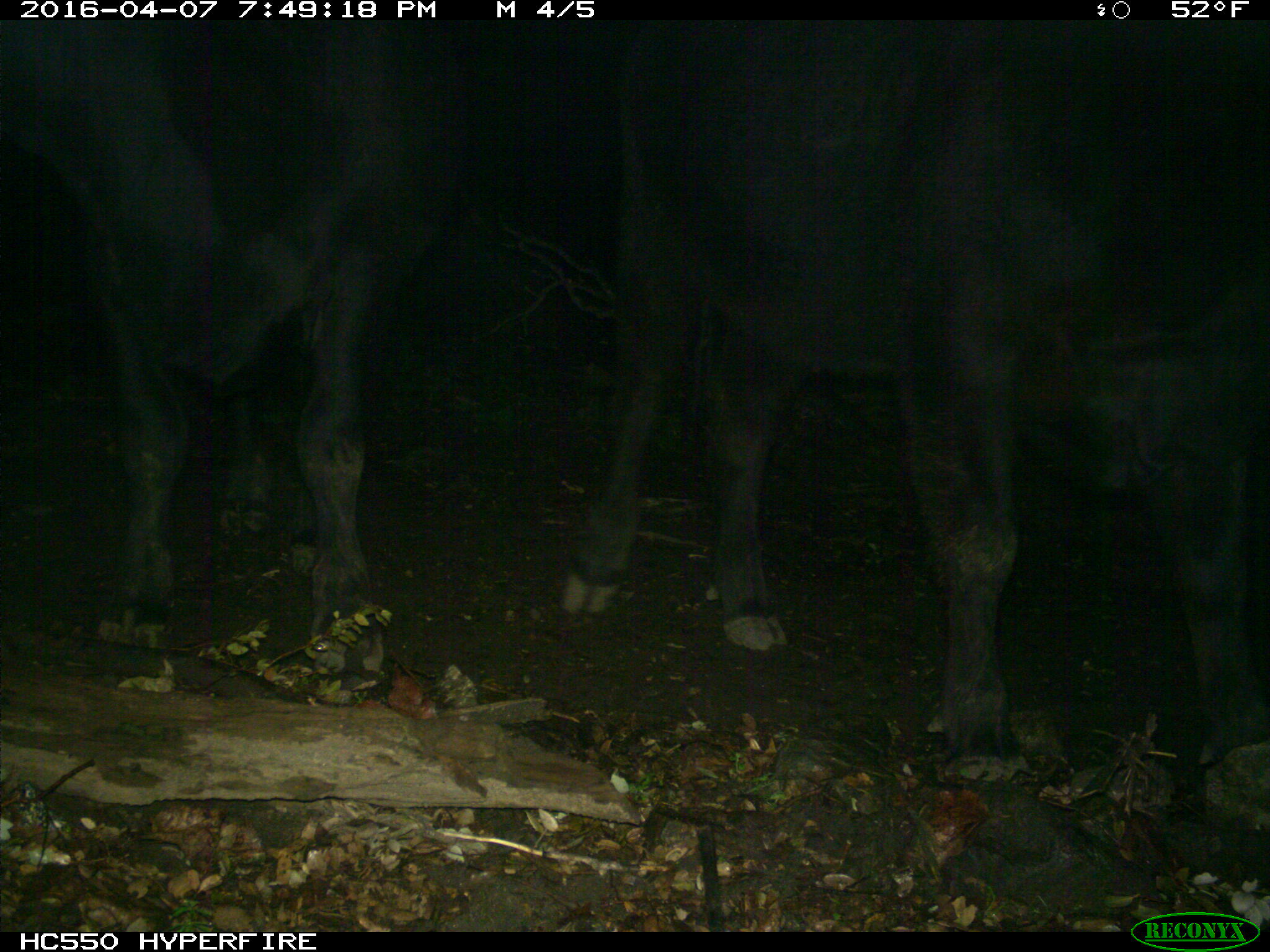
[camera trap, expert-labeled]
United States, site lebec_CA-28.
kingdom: Animalia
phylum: Chordata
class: Mammalia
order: Artiodactyla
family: Bovidae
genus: Bos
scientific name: Bos taurus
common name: domestic cow